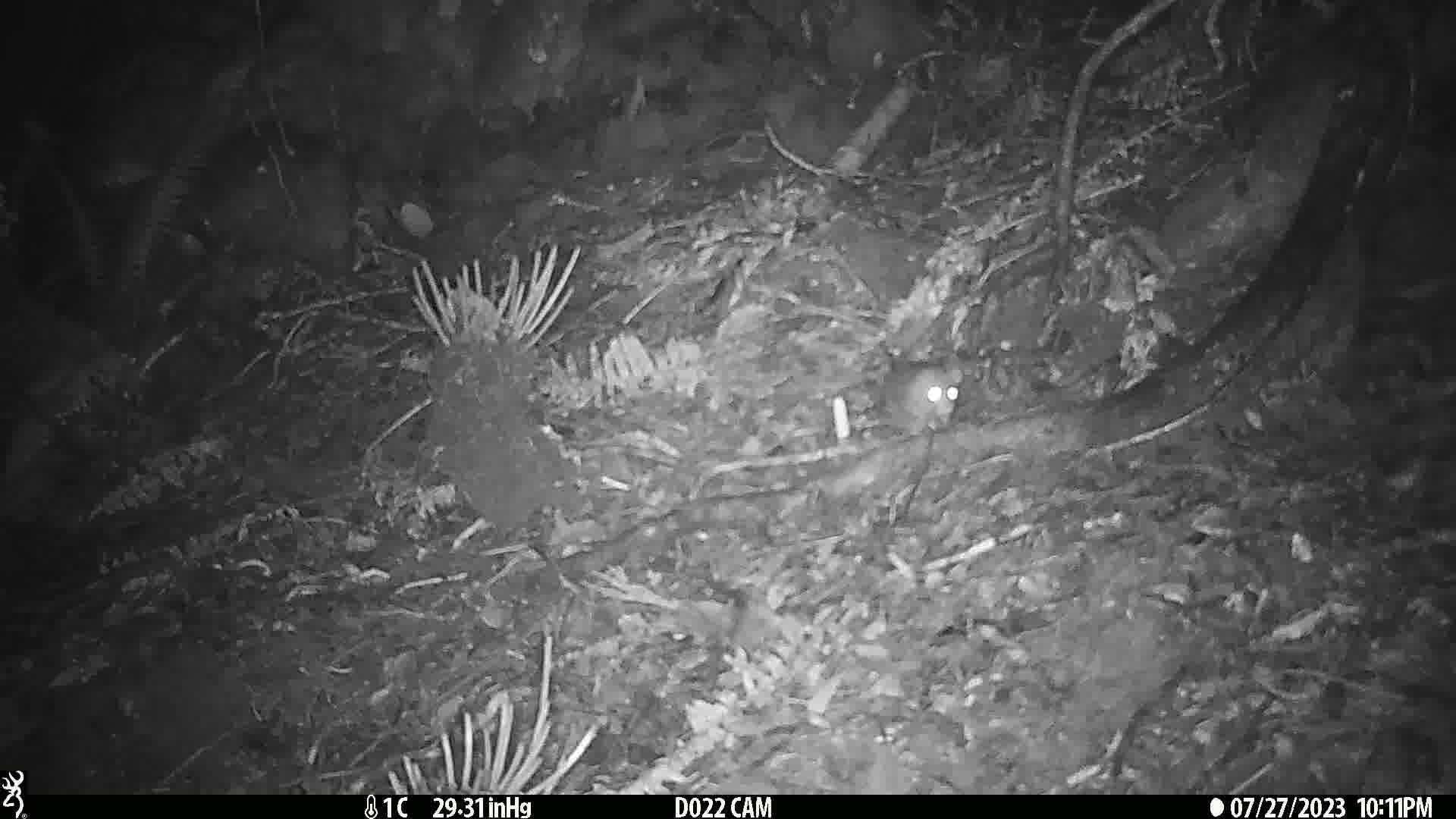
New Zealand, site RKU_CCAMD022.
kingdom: Animalia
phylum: Chordata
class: Mammalia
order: Rodentia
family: Muridae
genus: Rattus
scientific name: Rattus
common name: rat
Rat (Rattus).